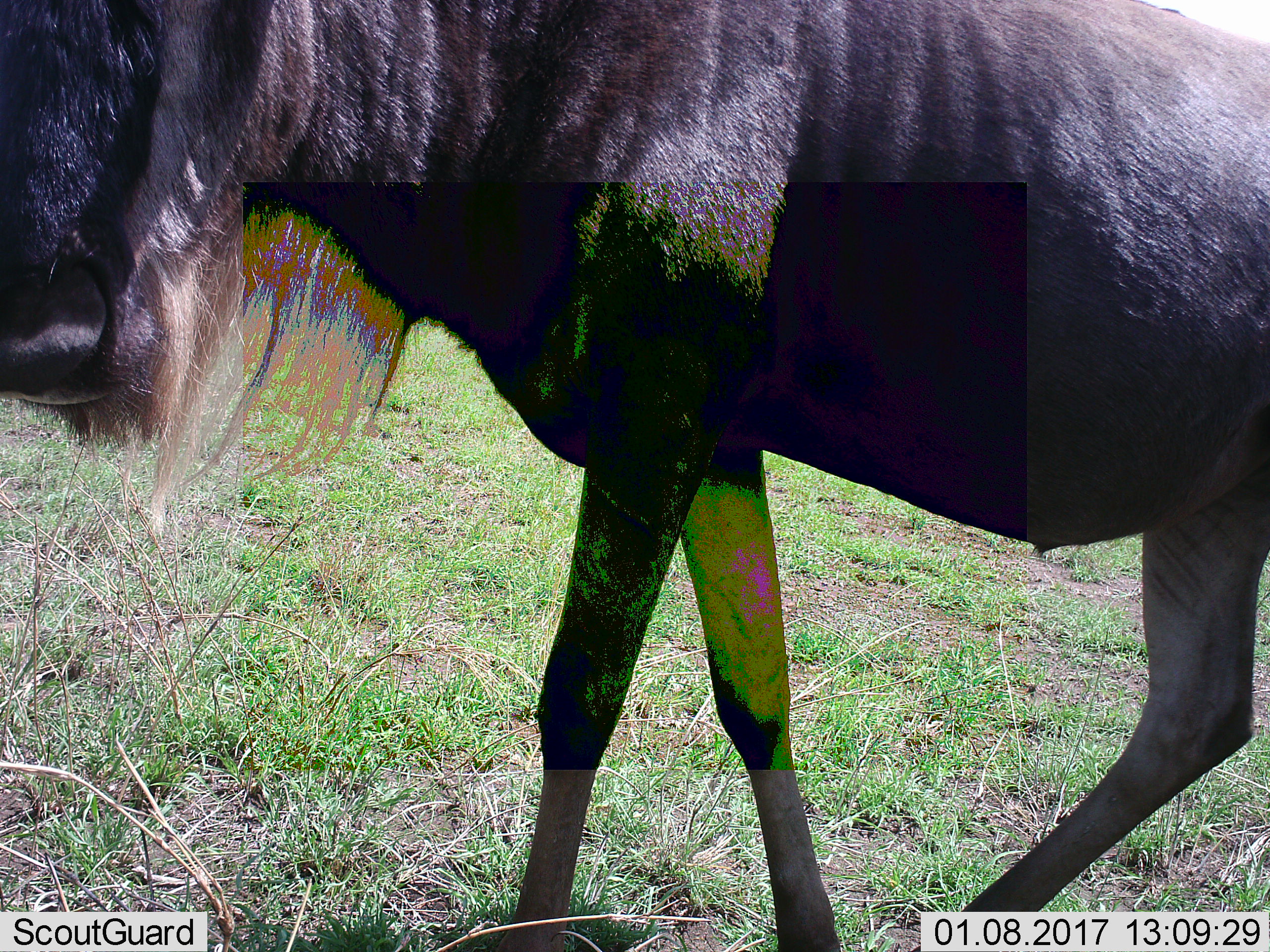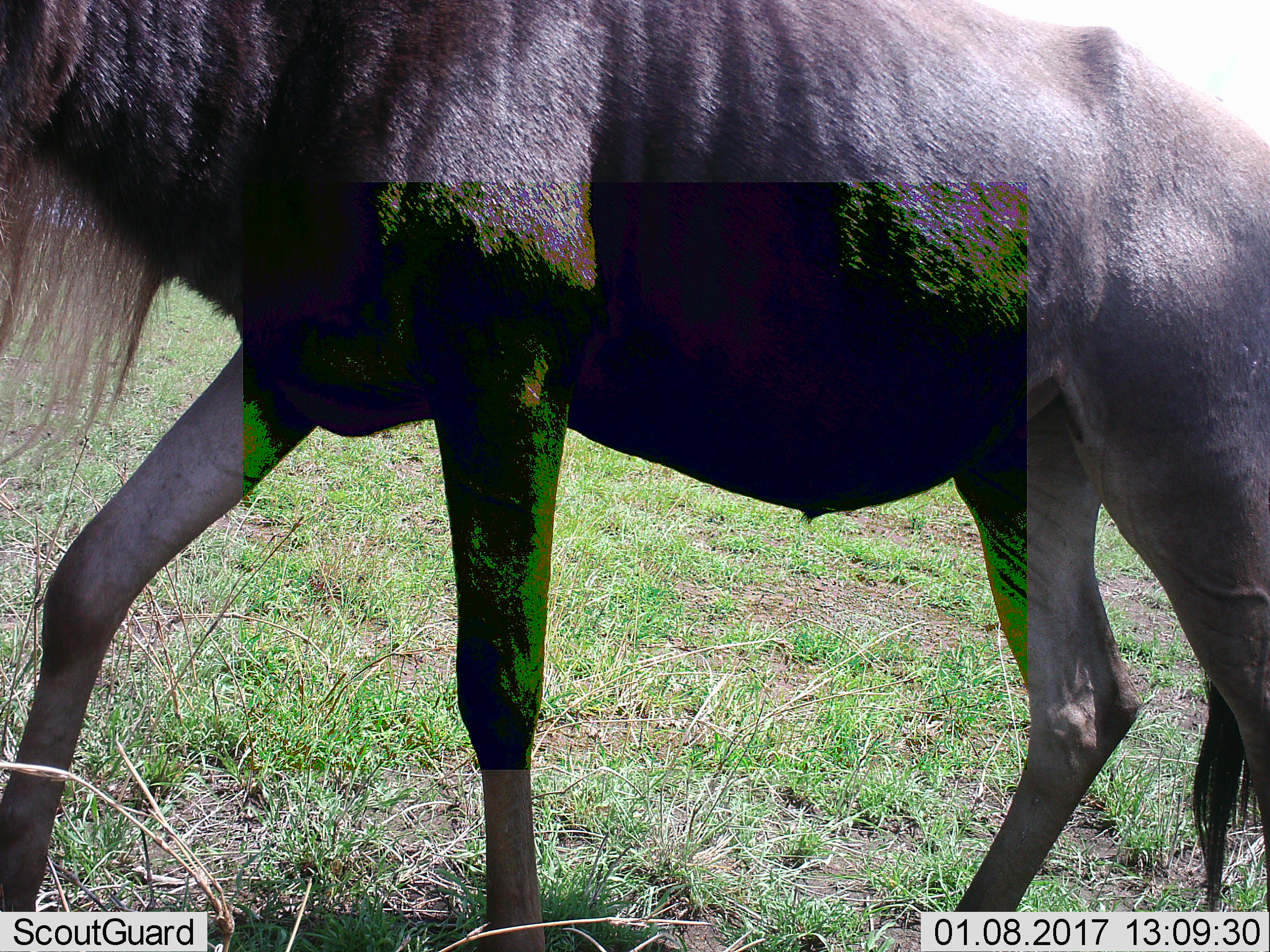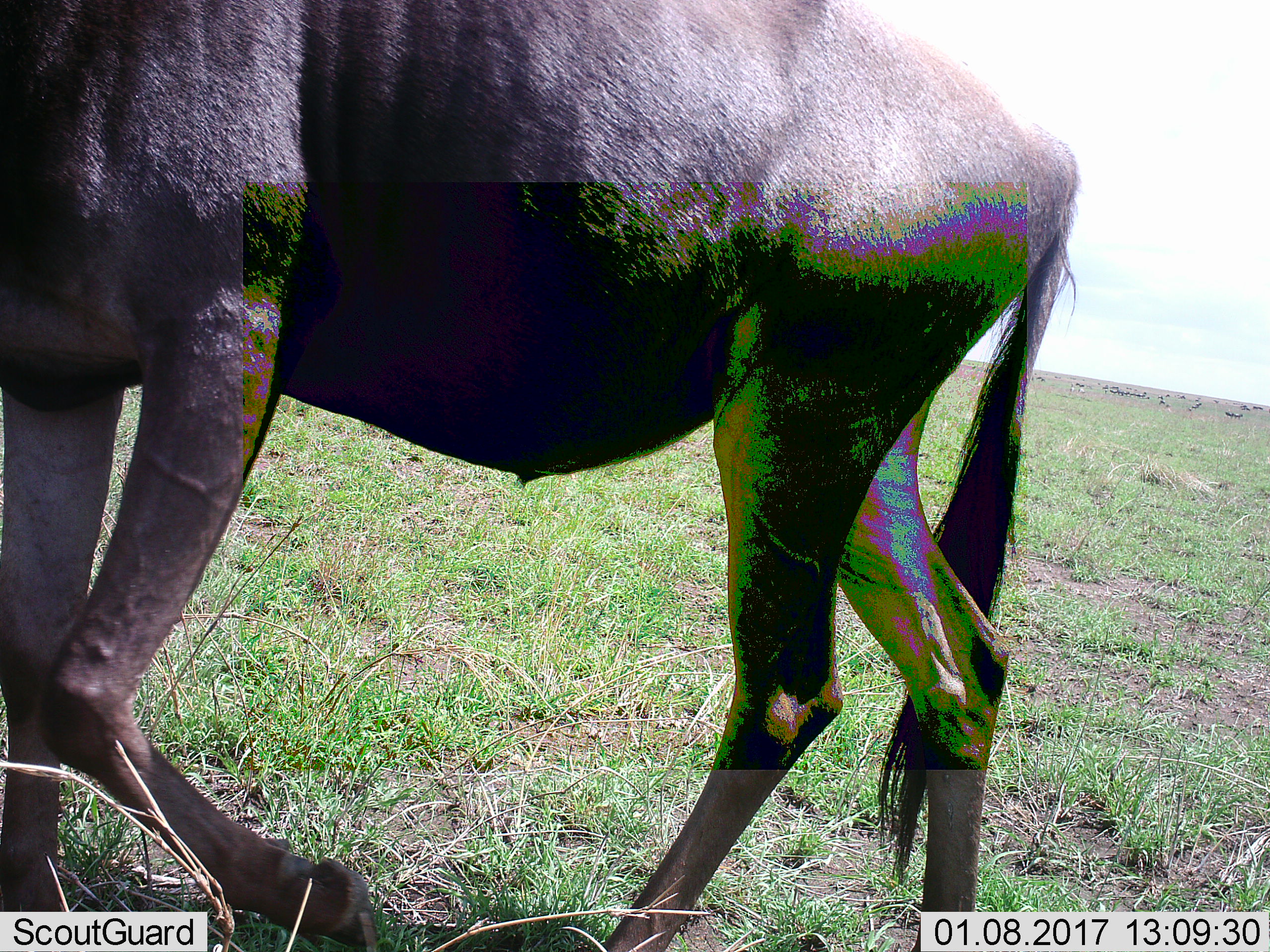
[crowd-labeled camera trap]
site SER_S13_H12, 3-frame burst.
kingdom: Animalia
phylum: Chordata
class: Mammalia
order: Artiodactyla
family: Bovidae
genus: Connochaetes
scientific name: Connochaetes taurinus taurinus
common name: blue wildebeest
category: wildebeestblue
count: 1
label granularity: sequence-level